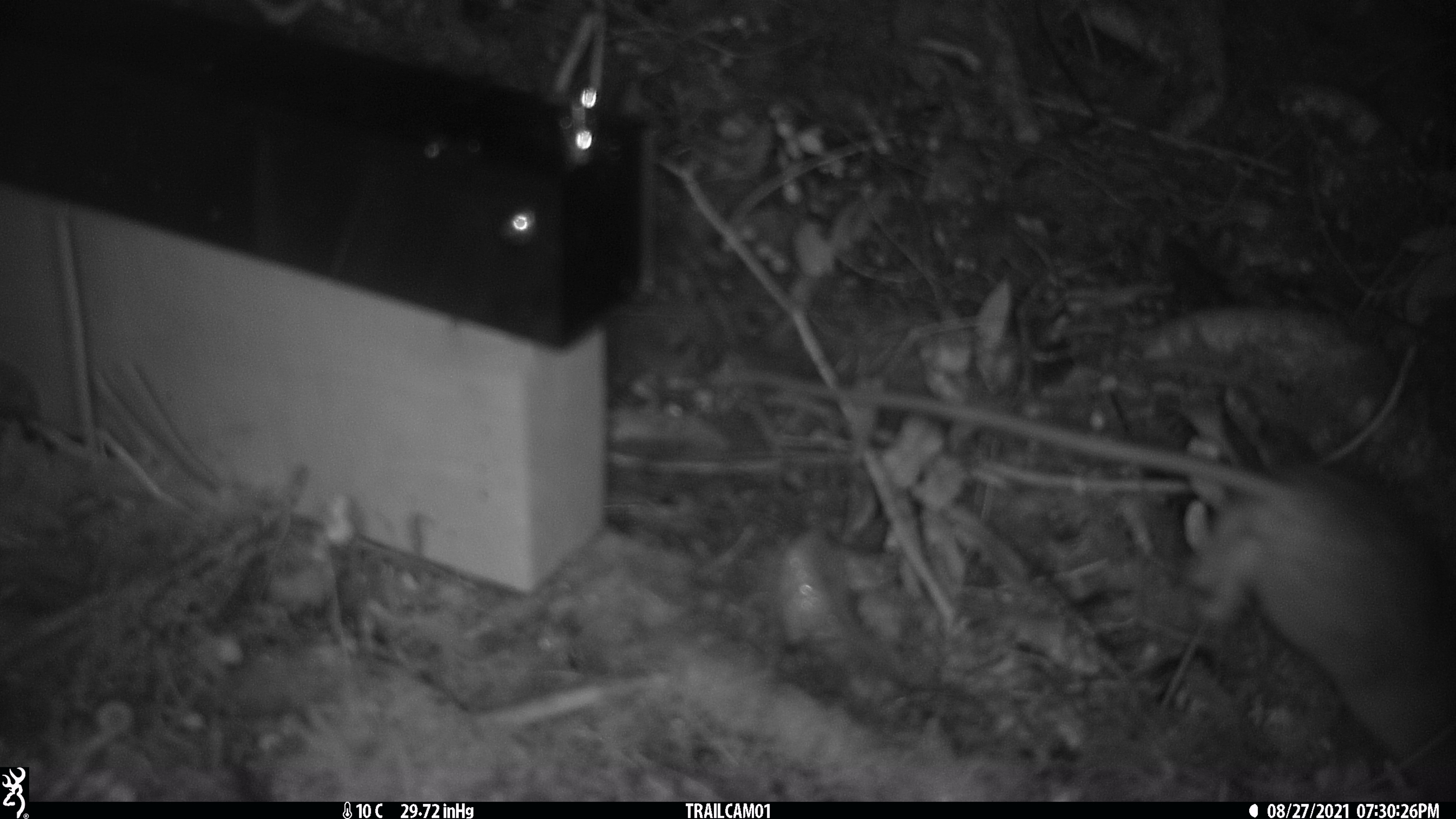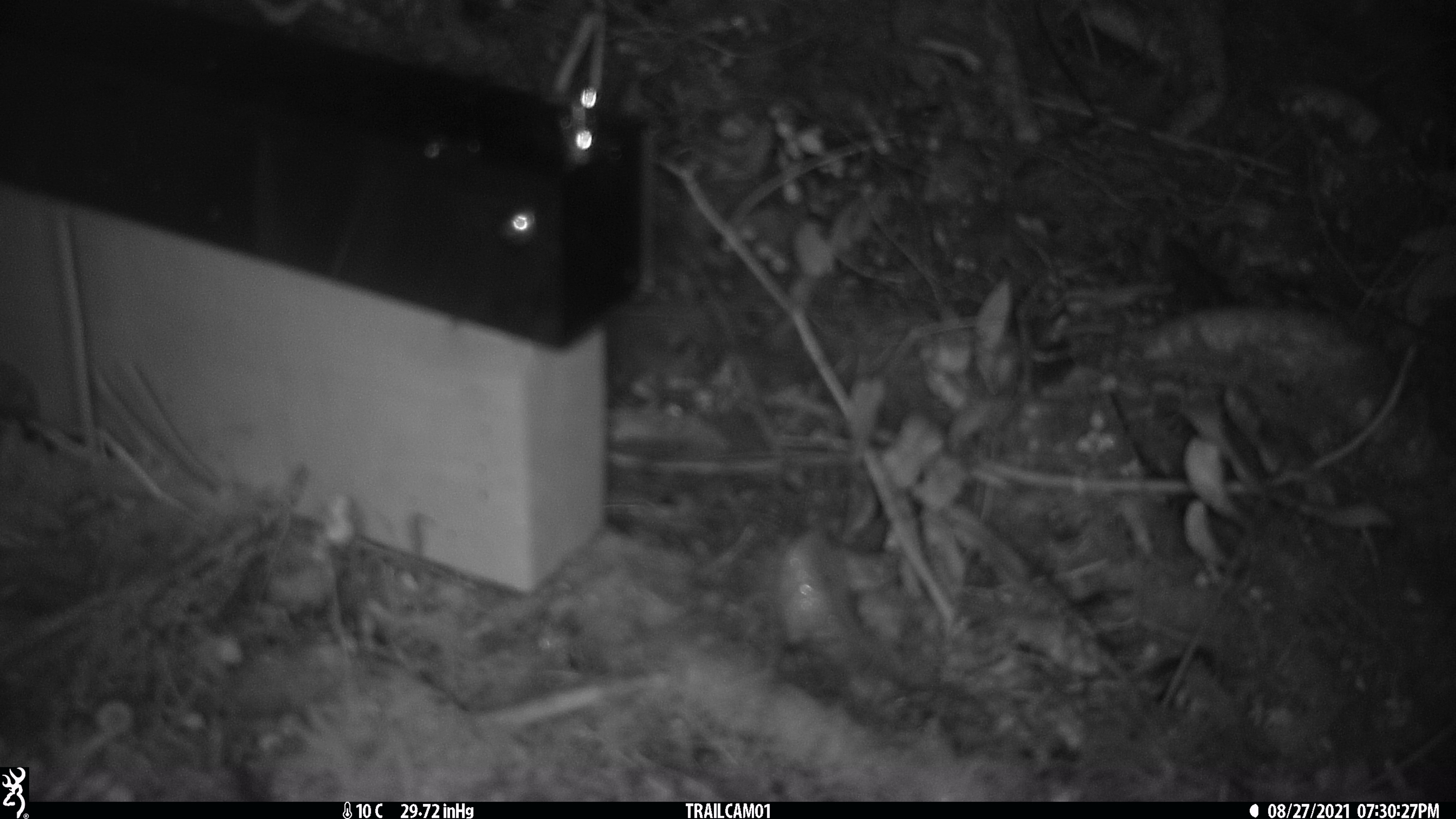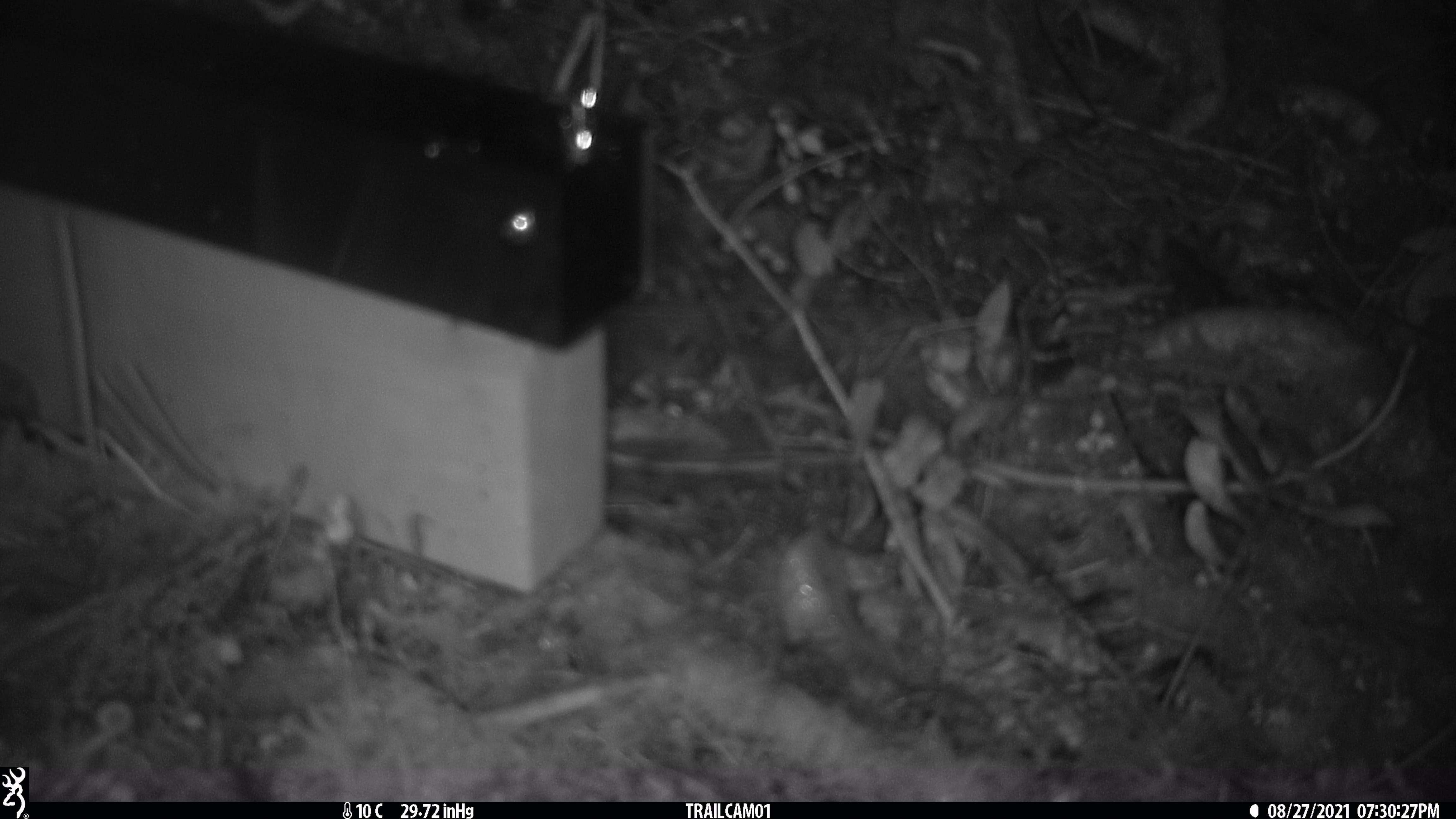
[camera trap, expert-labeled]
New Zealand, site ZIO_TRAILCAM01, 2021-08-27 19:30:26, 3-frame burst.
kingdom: Animalia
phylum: Chordata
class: Mammalia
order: Rodentia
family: Muridae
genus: Rattus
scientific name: Rattus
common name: rat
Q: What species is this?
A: Rat (Rattus).